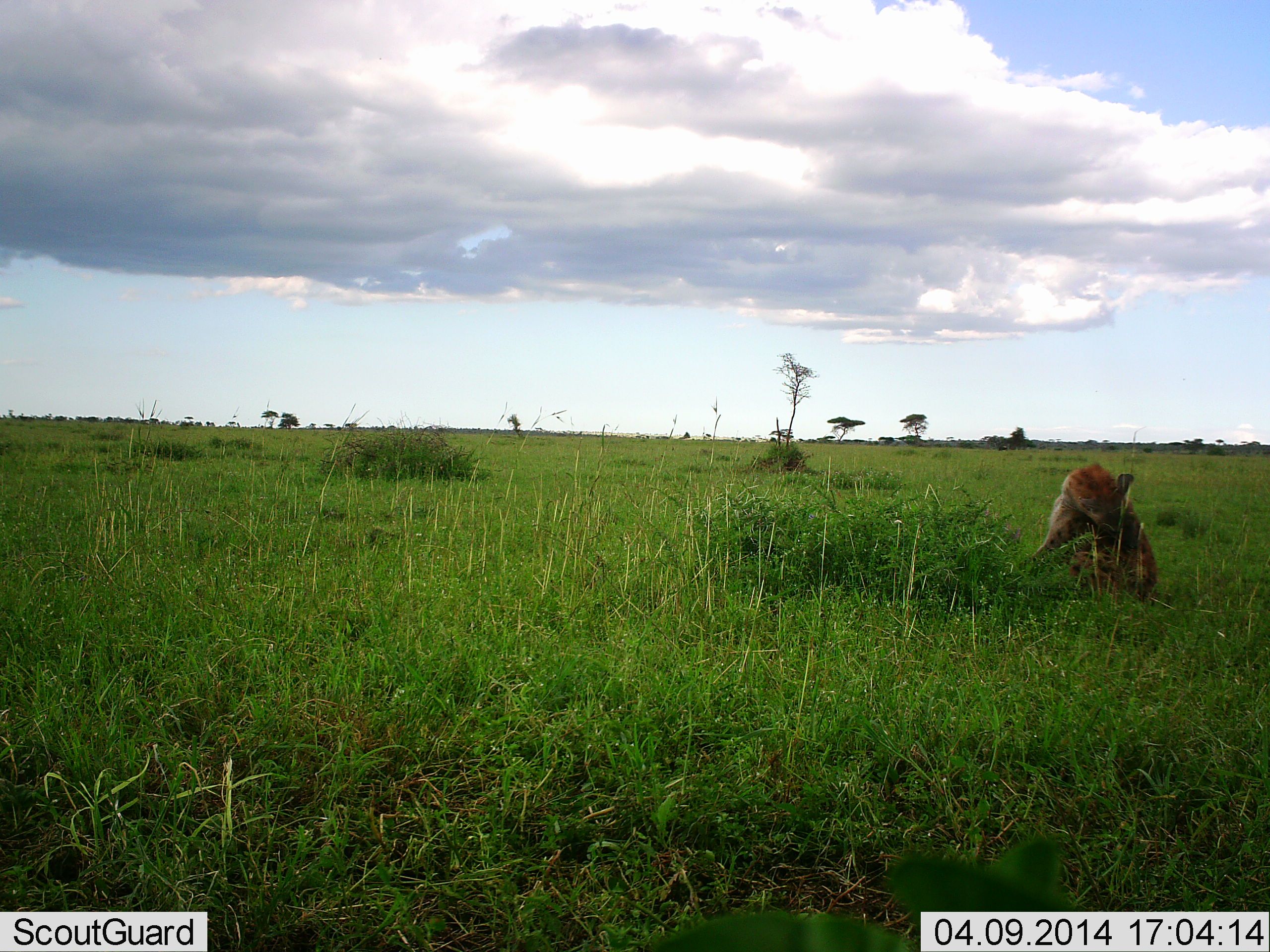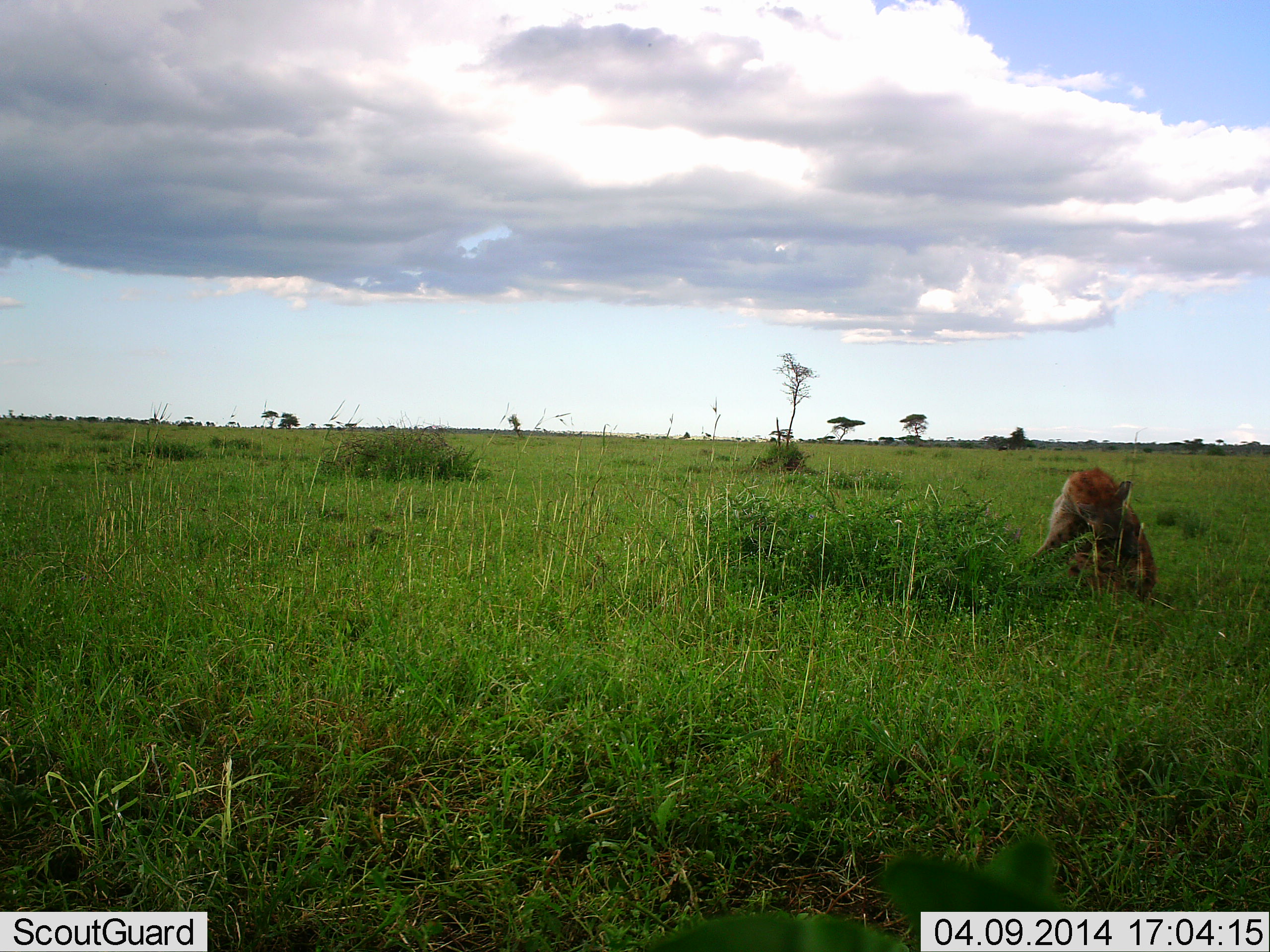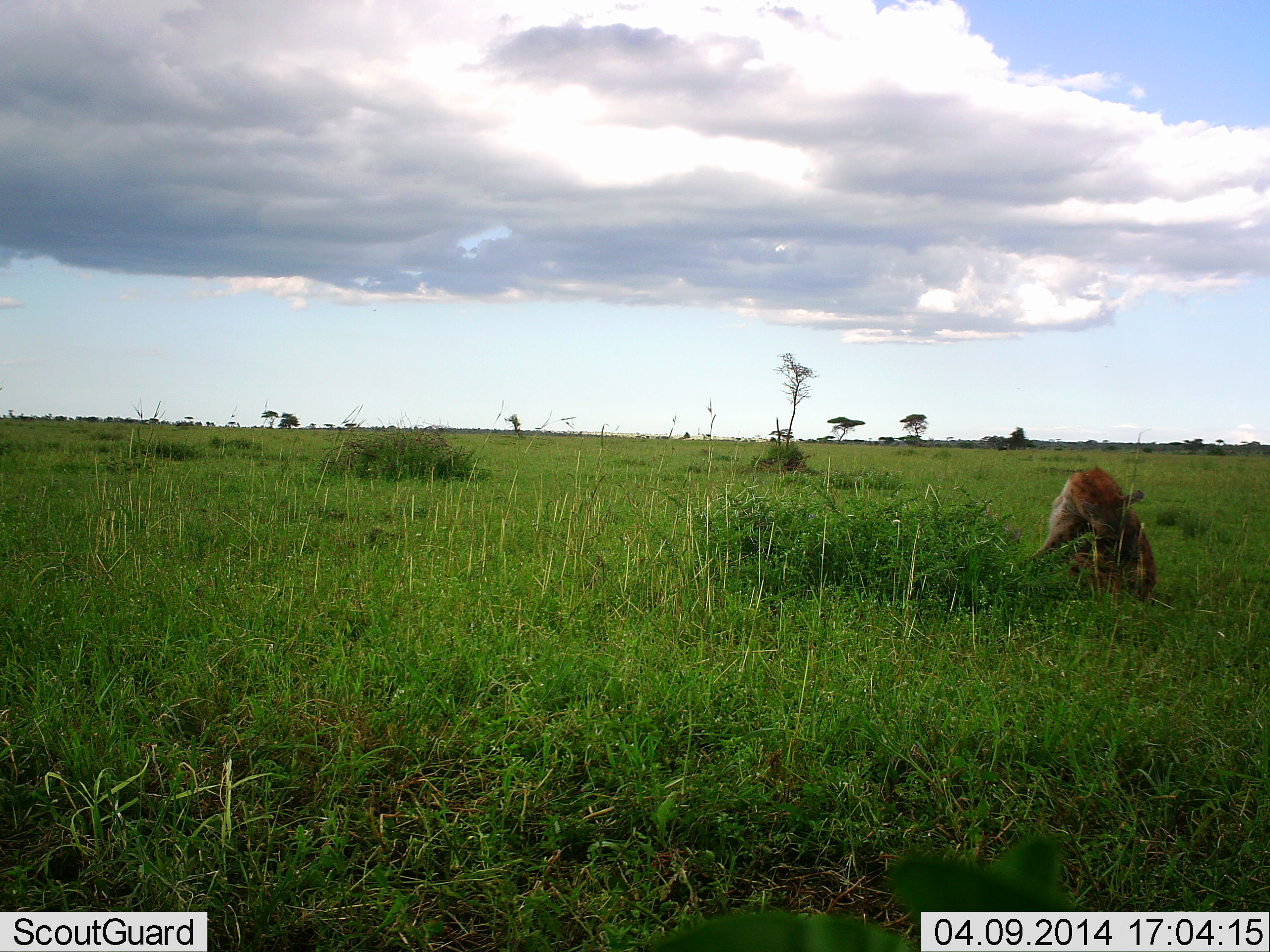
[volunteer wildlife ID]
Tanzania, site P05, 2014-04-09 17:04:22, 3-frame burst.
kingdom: Animalia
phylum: Chordata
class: Mammalia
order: Carnivora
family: Hyaenidae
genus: Crocuta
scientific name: Crocuta crocuta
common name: spotted hyena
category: hyenaspotted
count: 1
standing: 10%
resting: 80%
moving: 0%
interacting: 0%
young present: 0%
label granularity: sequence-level